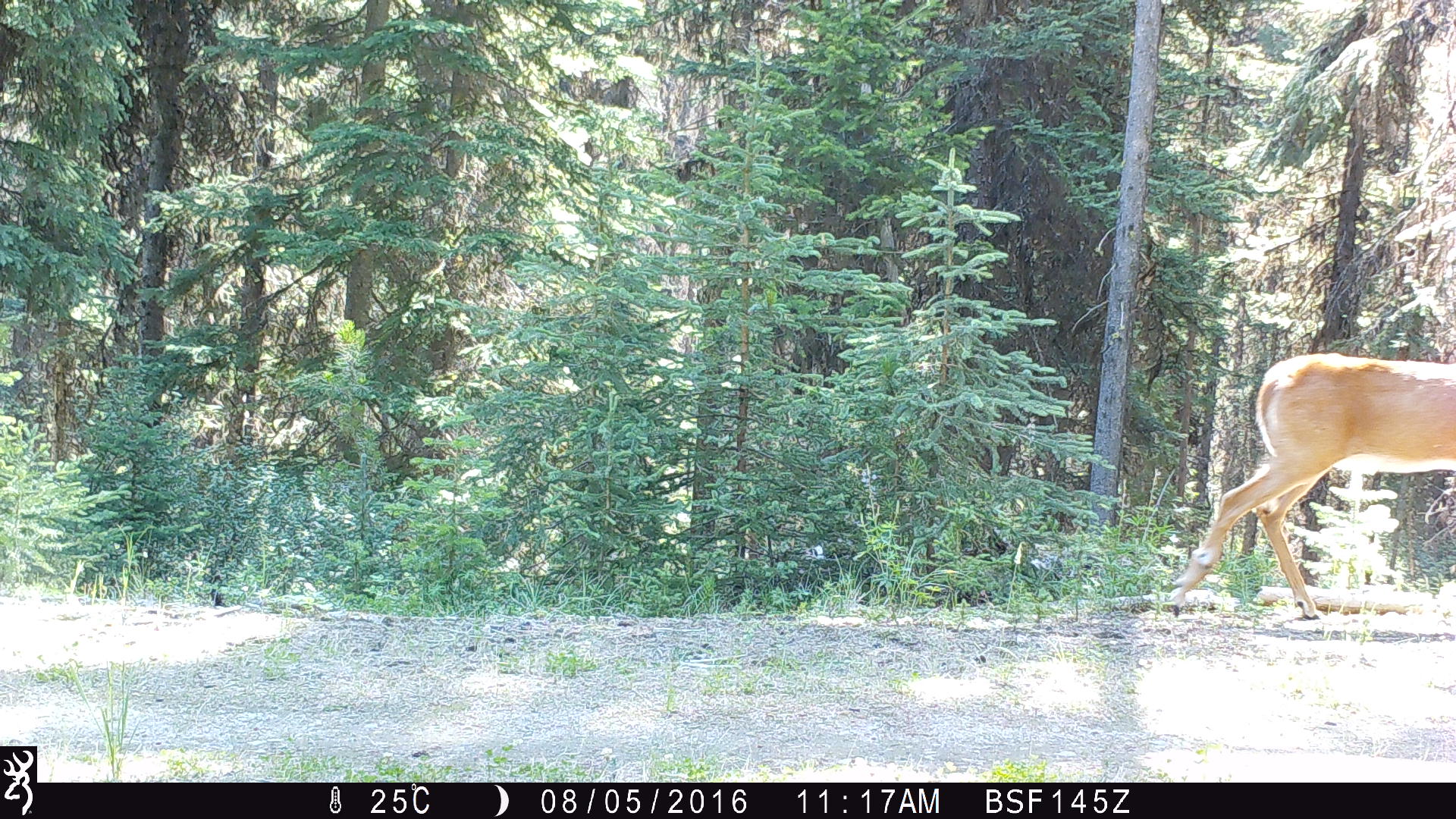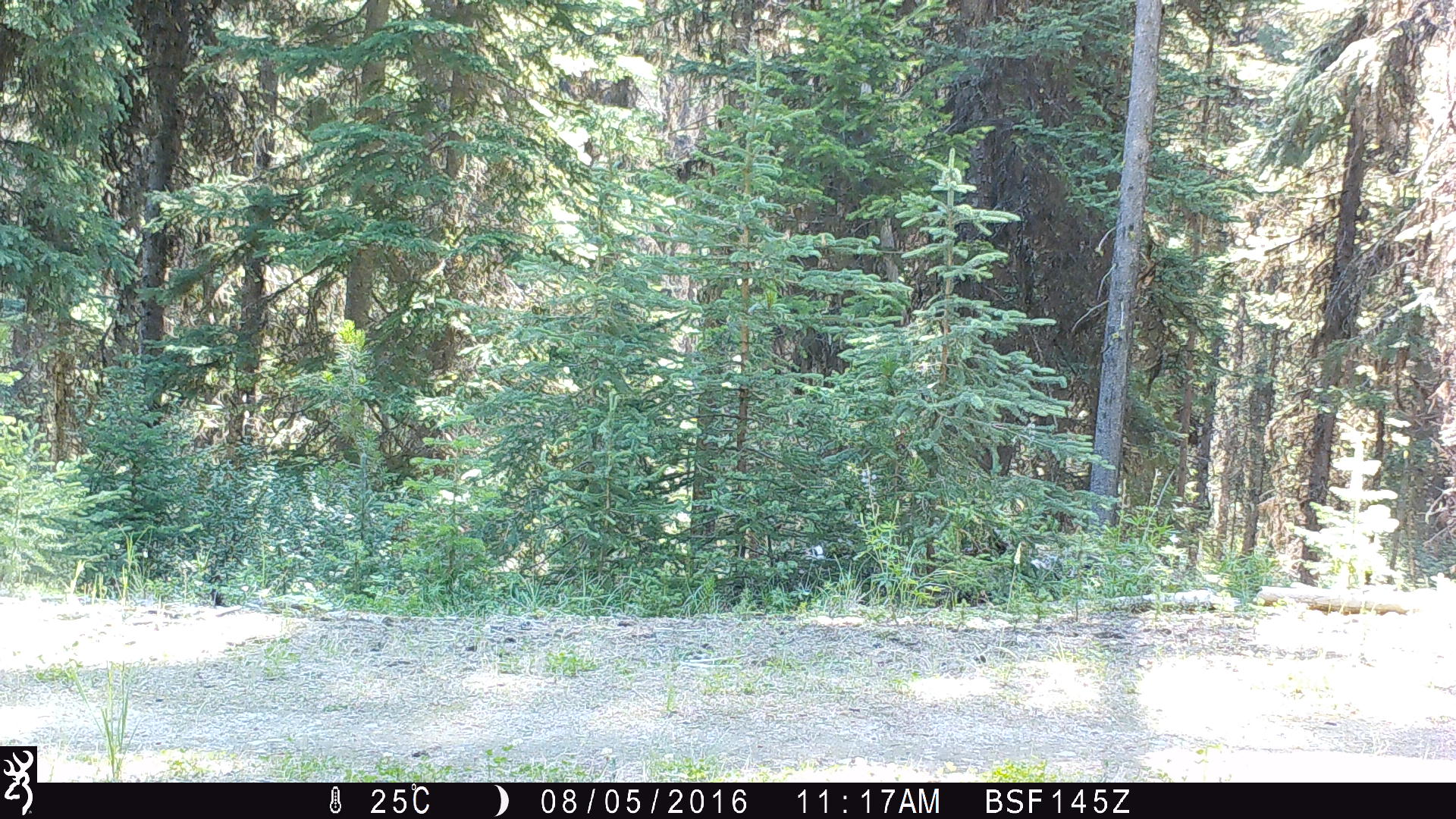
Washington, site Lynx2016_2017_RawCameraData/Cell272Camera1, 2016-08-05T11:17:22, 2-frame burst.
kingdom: Animalia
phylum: Chordata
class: Mammalia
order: Artiodactyla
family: Cervidae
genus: Odocoileus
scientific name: Odocoileus virginianus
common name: white-tailed deer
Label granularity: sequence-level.